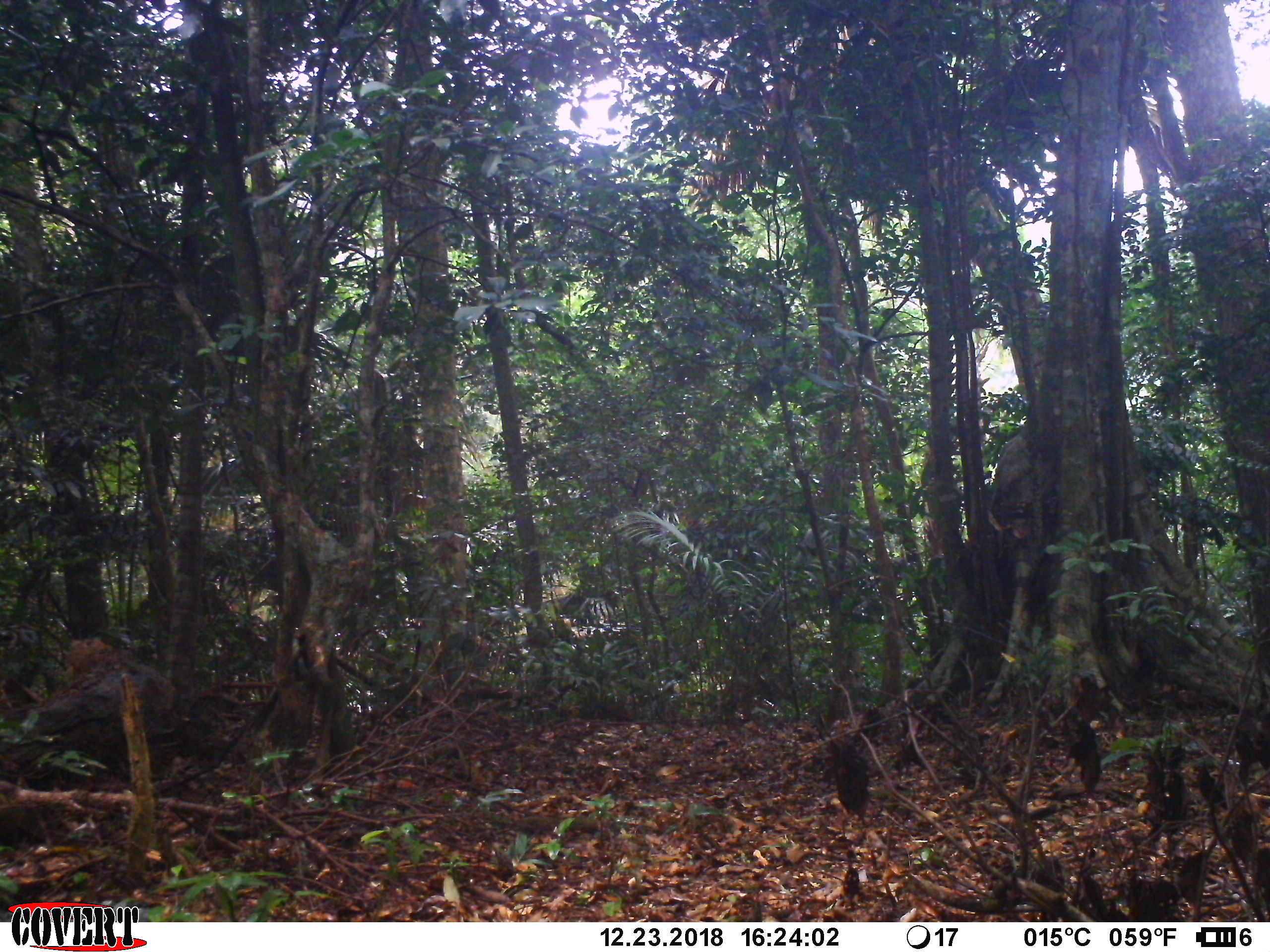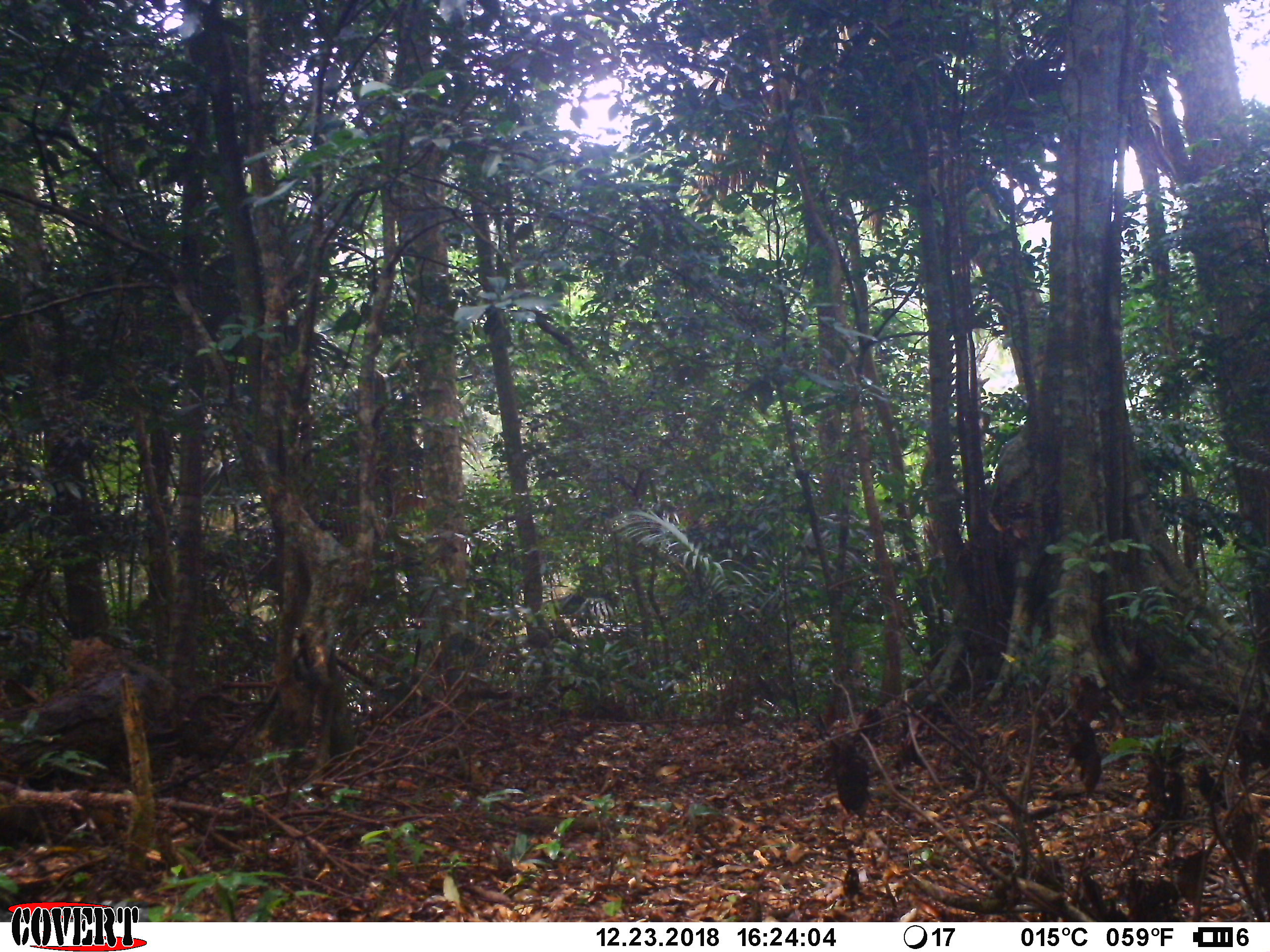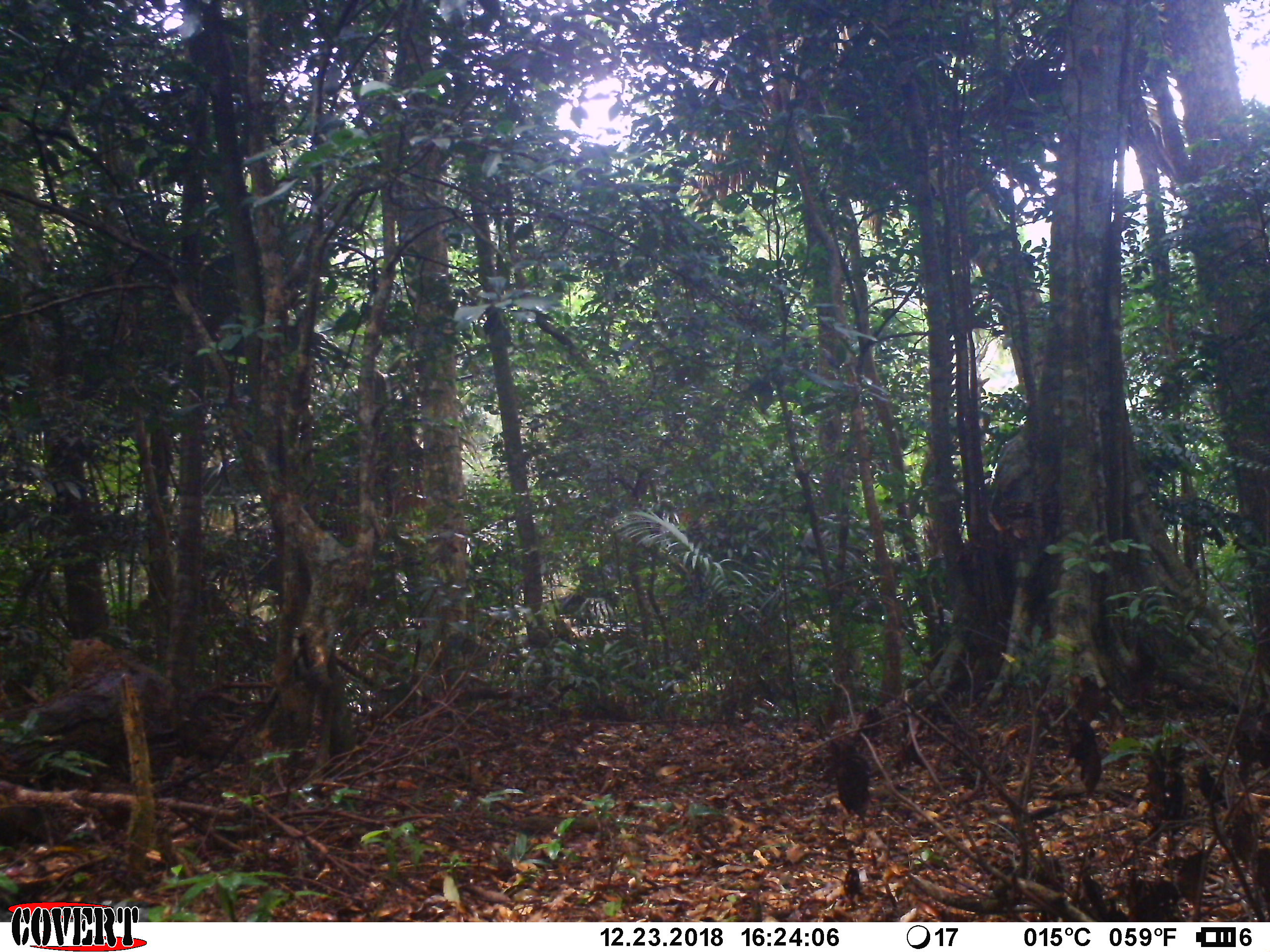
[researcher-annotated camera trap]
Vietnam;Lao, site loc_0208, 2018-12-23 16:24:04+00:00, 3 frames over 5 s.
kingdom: Animalia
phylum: Chordata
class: Mammalia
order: Artiodactyla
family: Suidae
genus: Sus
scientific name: Sus scrofa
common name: eurasian wild pig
Eurasian wild pig (Sus scrofa). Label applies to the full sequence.